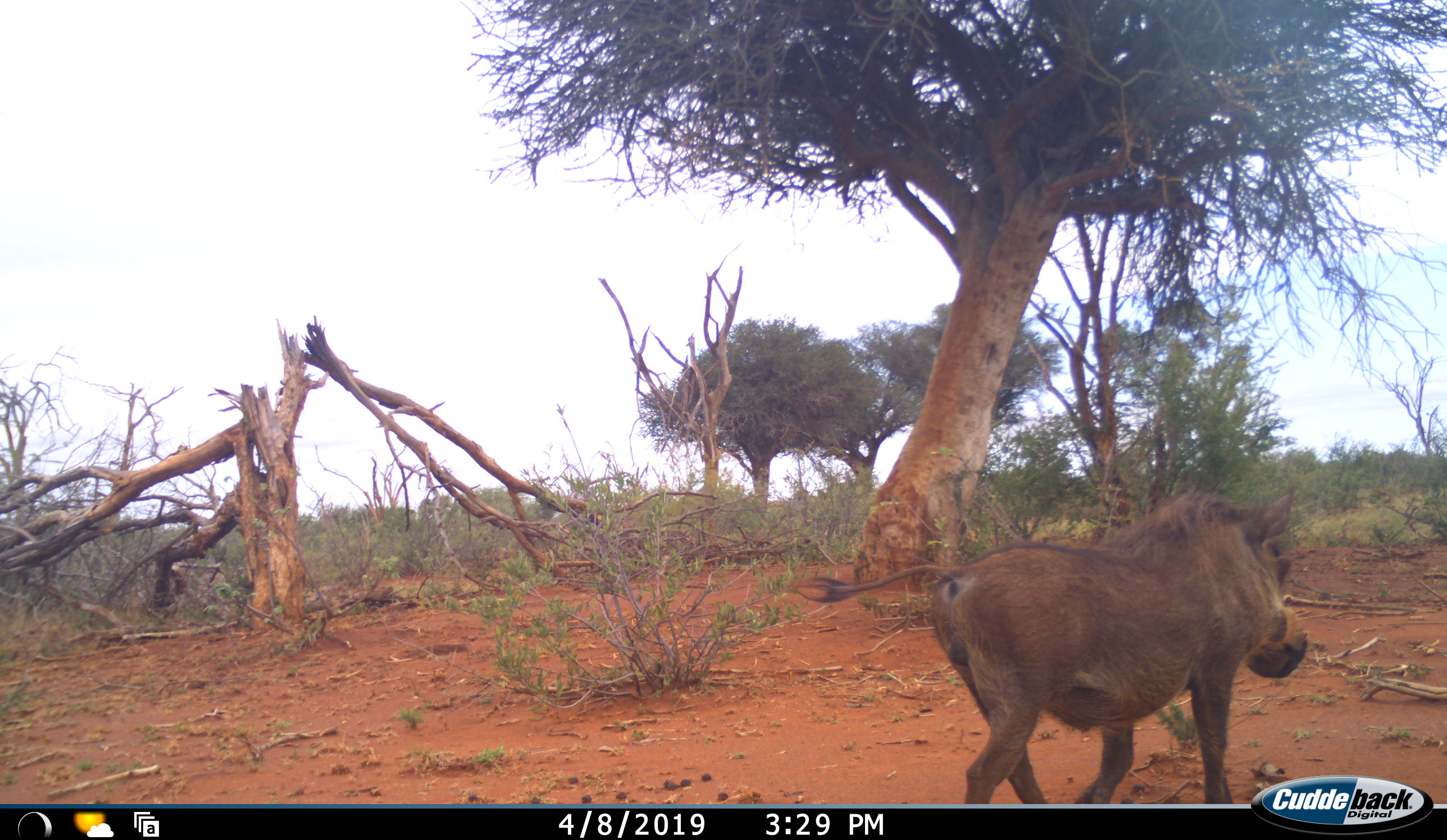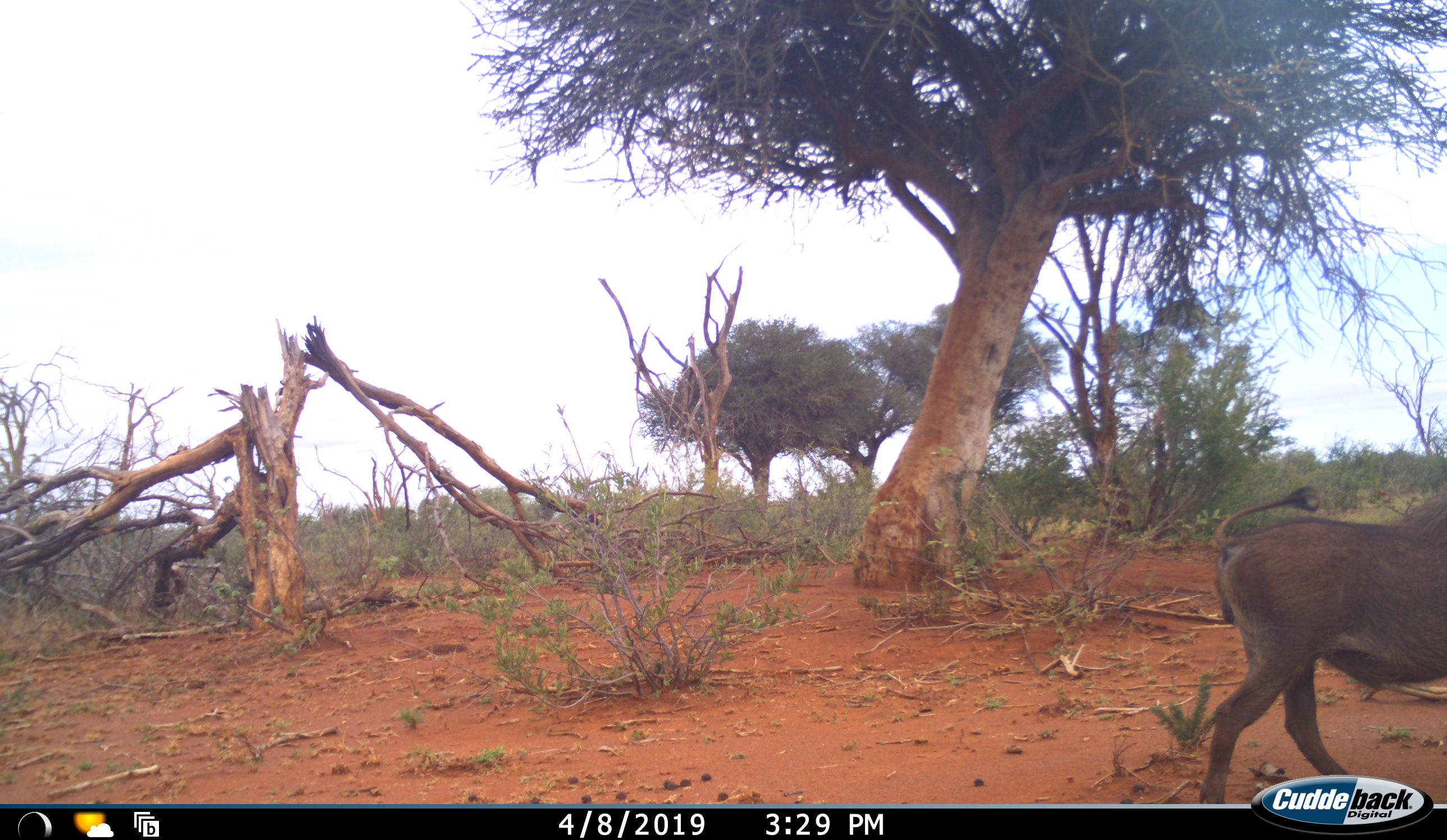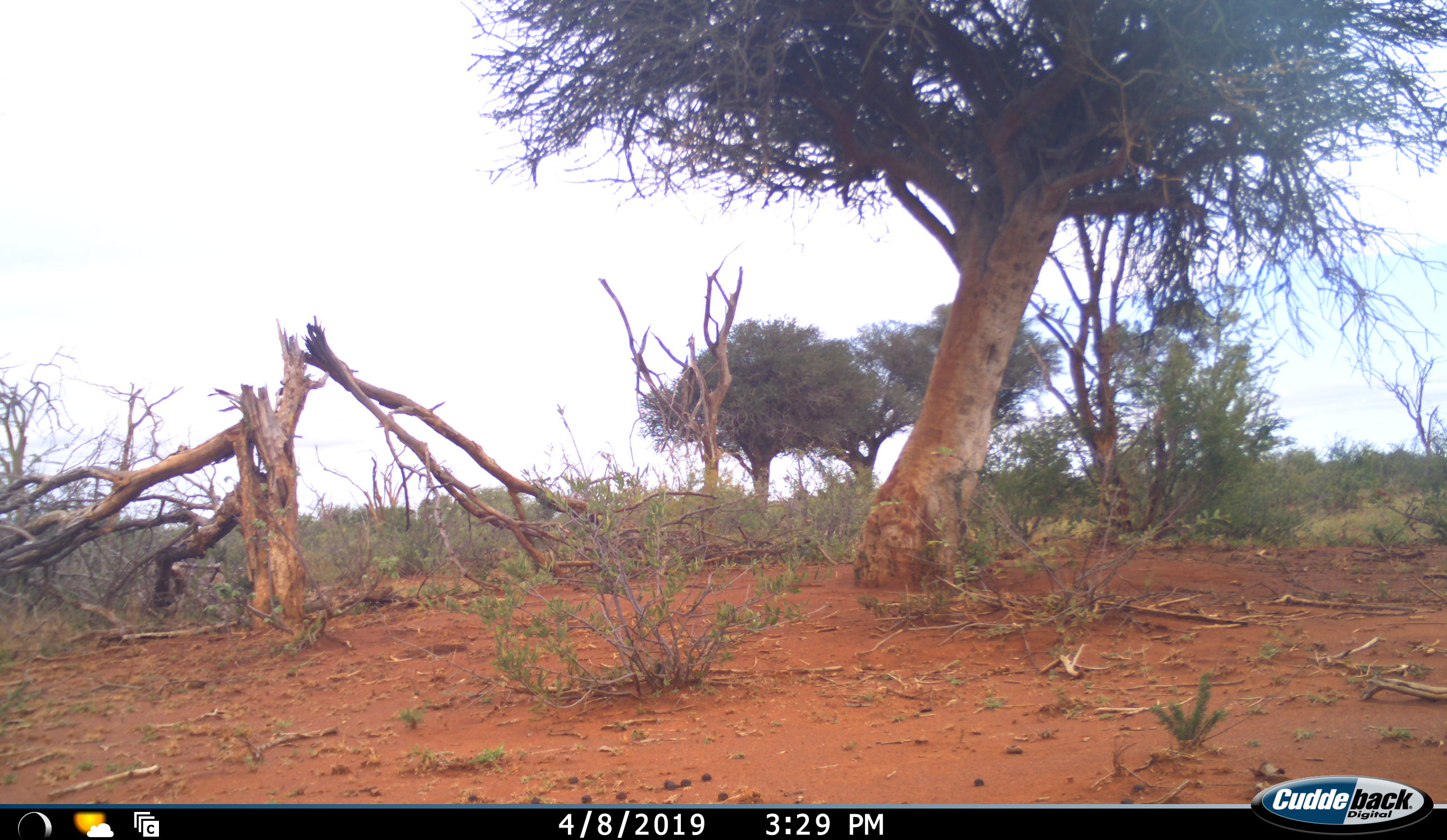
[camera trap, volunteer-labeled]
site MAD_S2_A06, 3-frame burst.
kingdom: Animalia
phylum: Chordata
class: Mammalia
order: Artiodactyla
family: Suidae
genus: Phacochoerus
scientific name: Phacochoerus africanus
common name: warthog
Warthog (Phacochoerus africanus), count 1. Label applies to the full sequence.